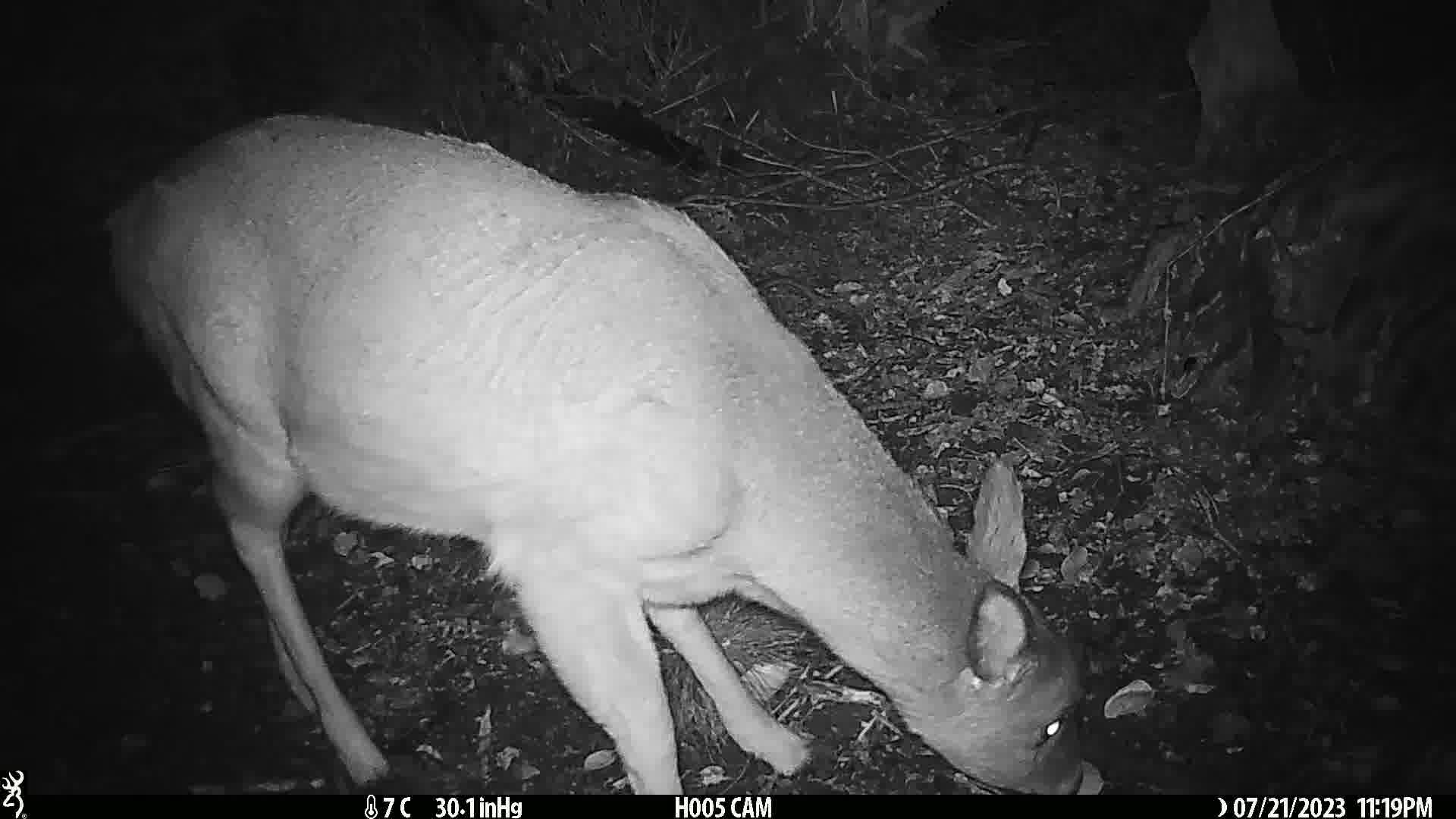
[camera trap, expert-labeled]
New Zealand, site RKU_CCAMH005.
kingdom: Animalia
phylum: Chordata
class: Mammalia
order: Artiodactyla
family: Cervidae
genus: Odocoileus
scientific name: Odocoileus virginianus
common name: white-tailed deer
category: white tailed deer